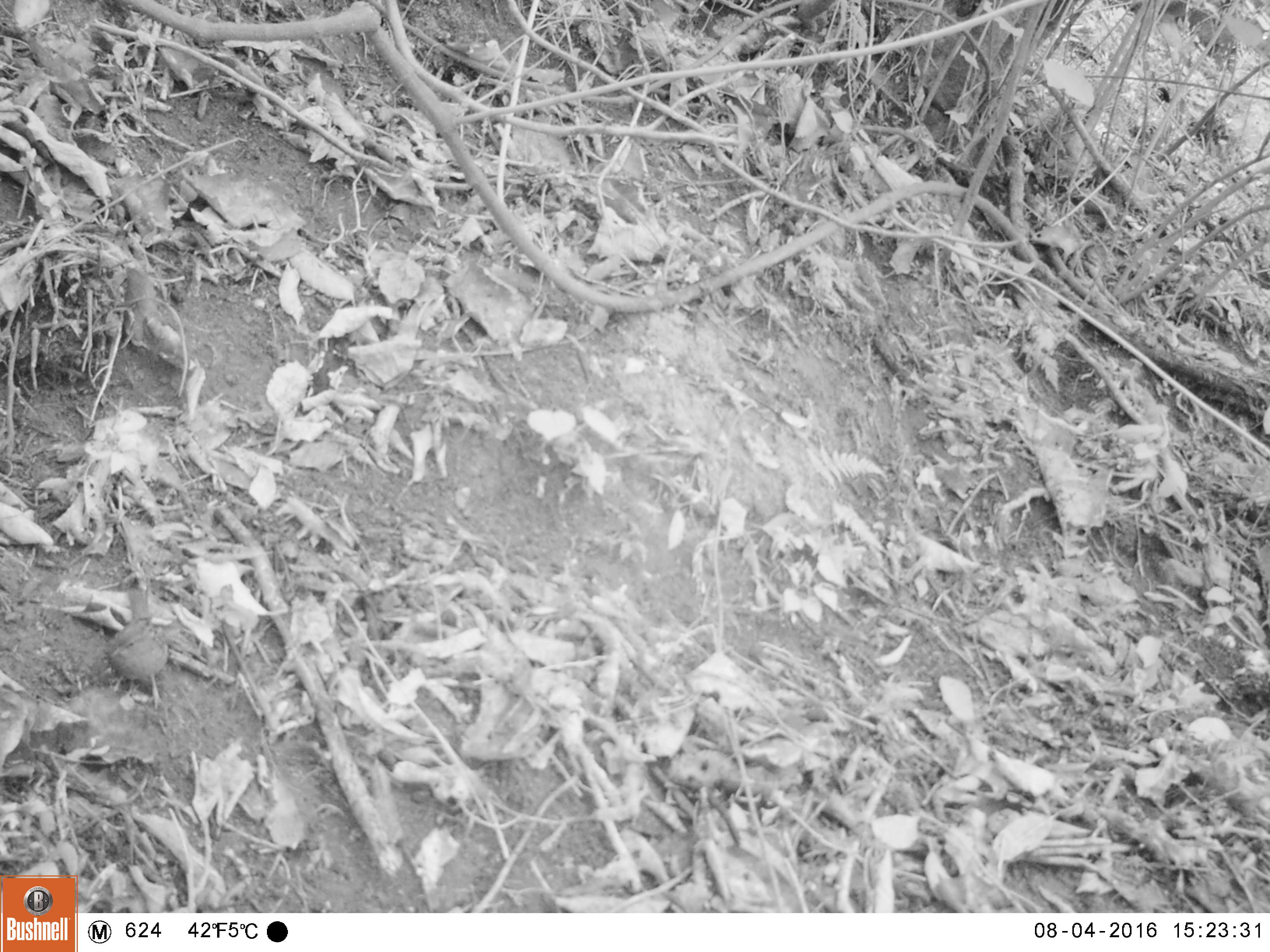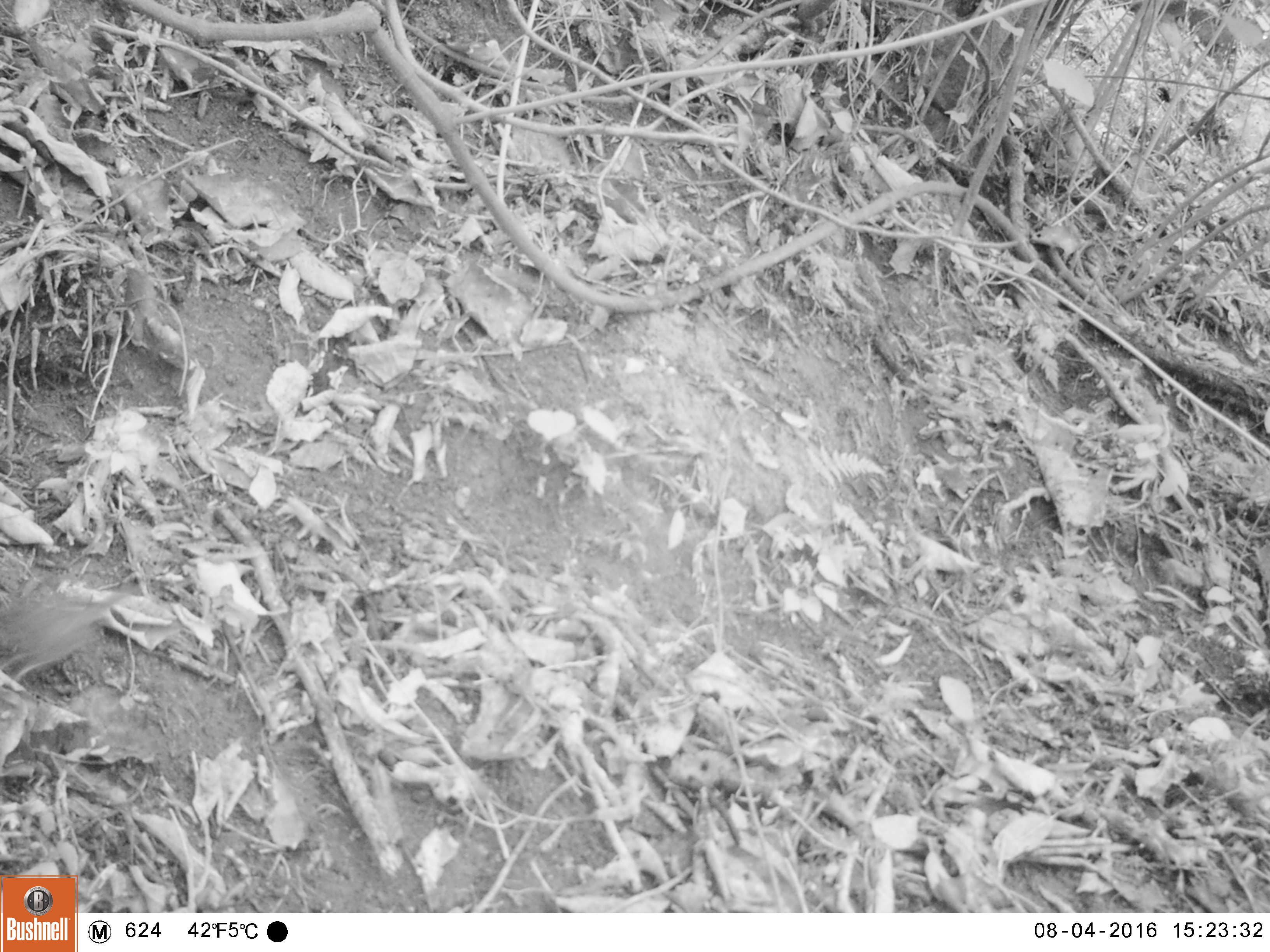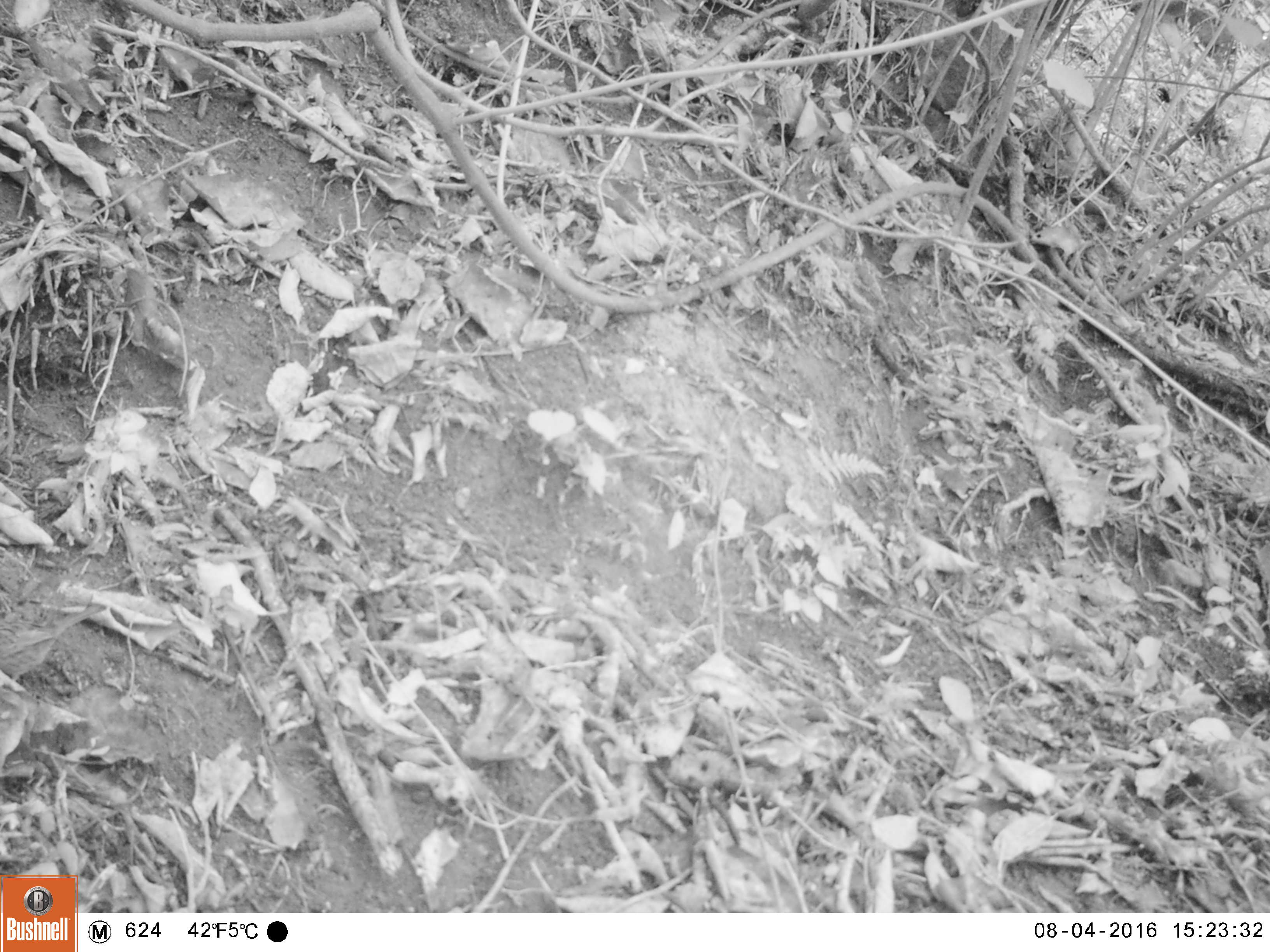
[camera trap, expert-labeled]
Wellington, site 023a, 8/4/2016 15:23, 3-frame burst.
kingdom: Animalia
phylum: Chordata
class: Aves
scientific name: Aves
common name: bird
Bird (Aves).